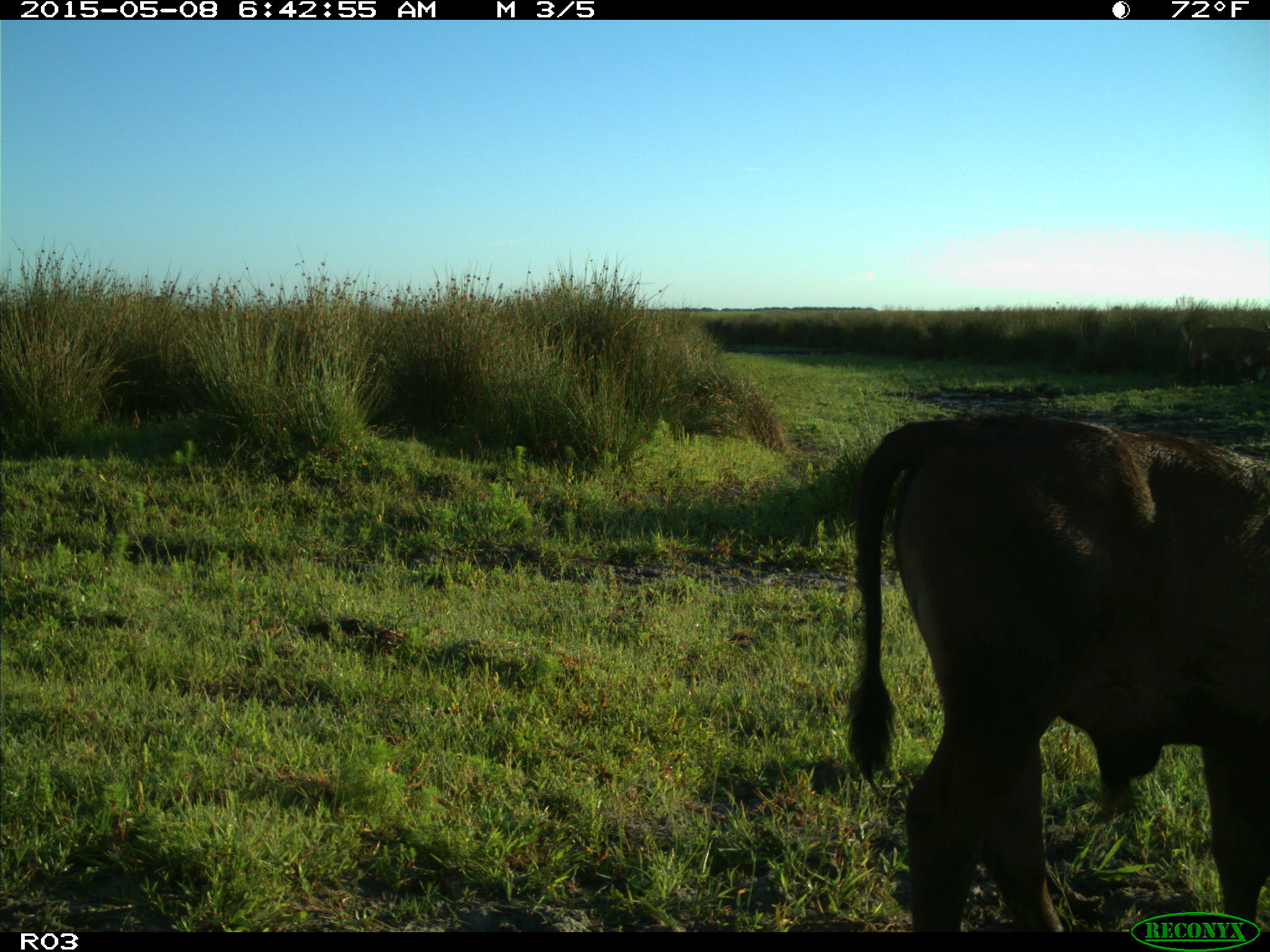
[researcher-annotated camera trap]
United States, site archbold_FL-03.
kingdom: Animalia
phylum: Chordata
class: Mammalia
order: Artiodactyla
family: Bovidae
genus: Bos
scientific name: Bos taurus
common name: domestic cow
Bos taurus (domestic cow).